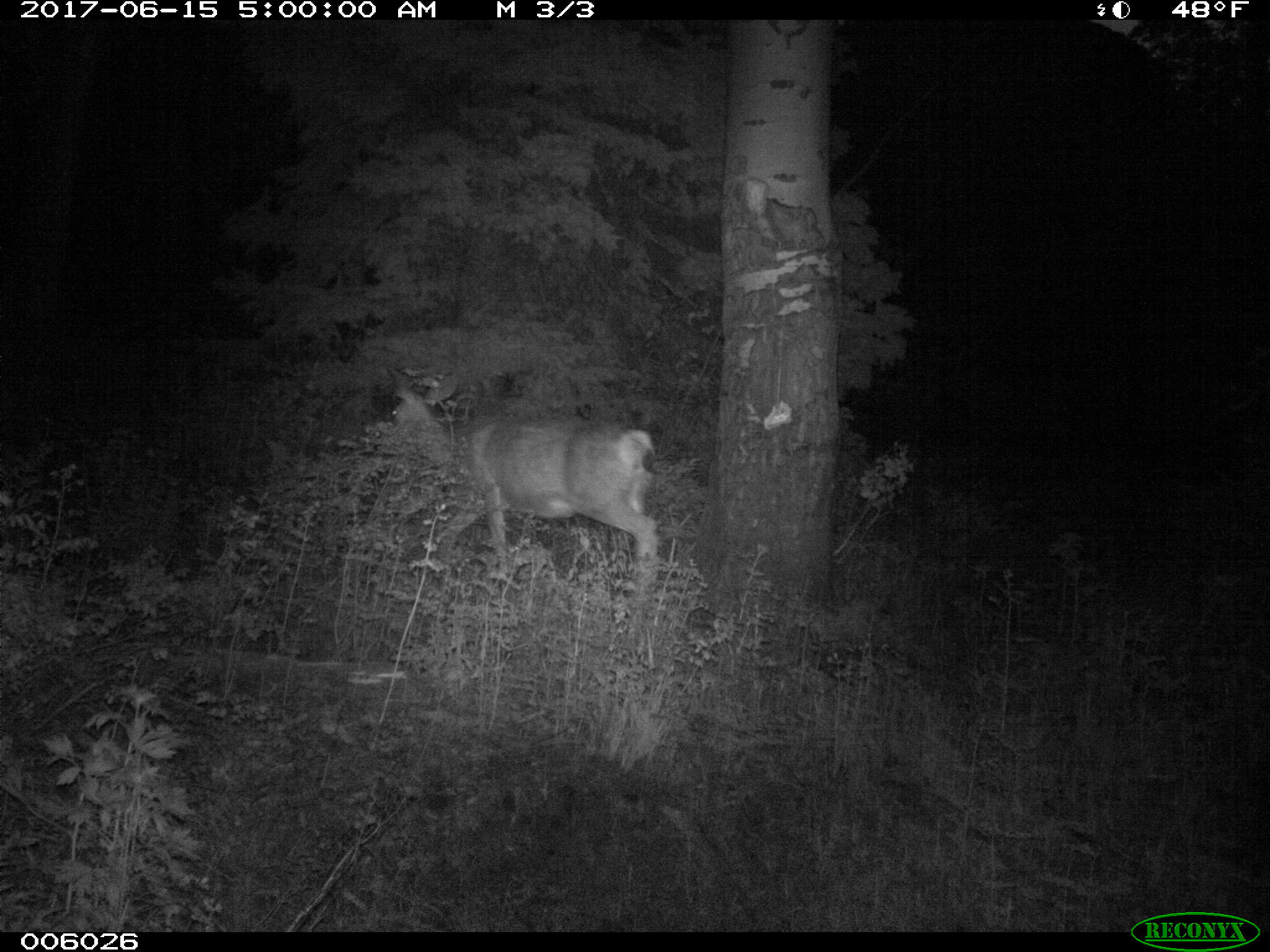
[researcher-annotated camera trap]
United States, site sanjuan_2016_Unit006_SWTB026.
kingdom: Animalia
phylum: Chordata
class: Mammalia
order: Artiodactyla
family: Cervidae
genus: Odocoileus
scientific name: Odocoileus hemionus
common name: mule deer